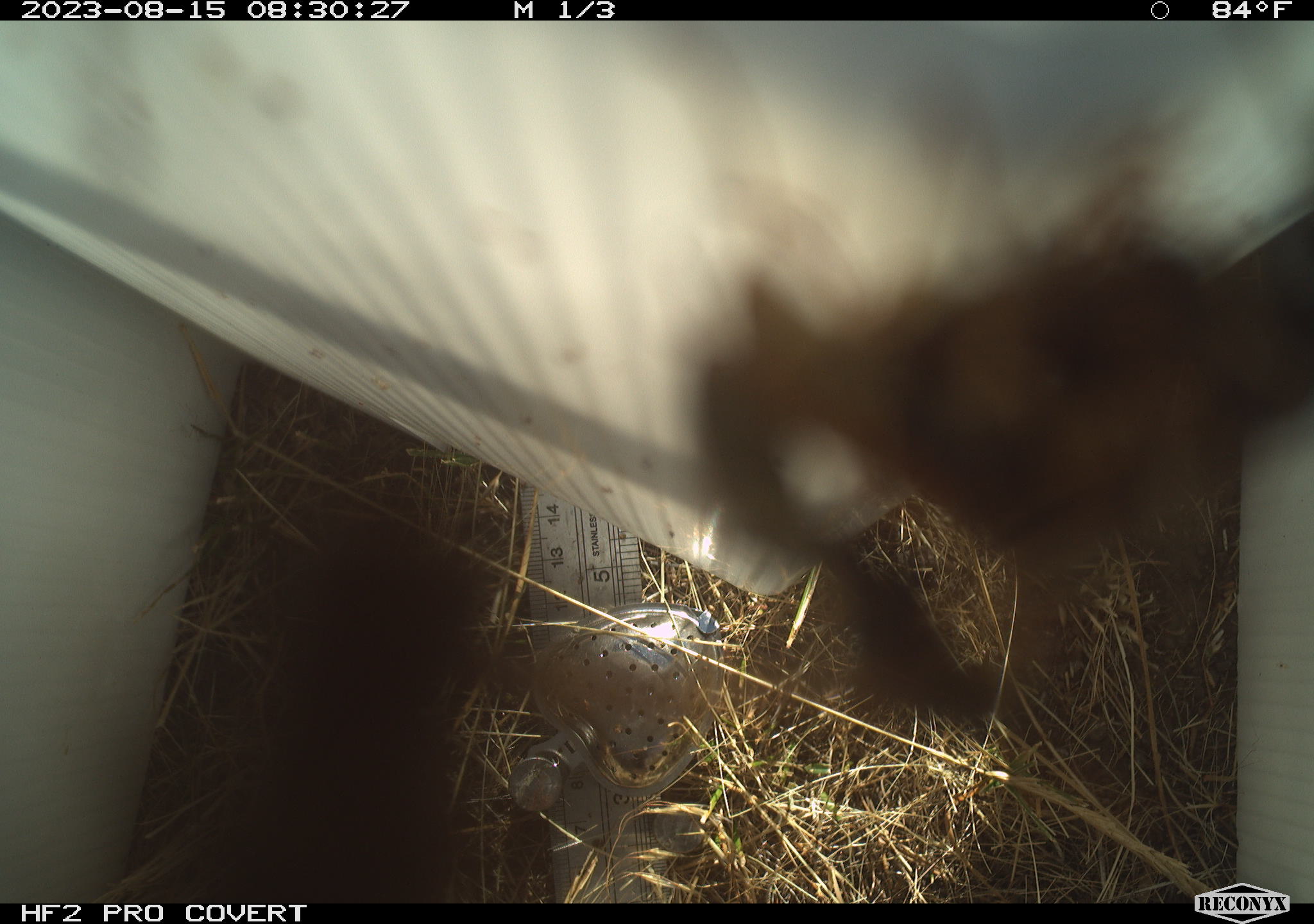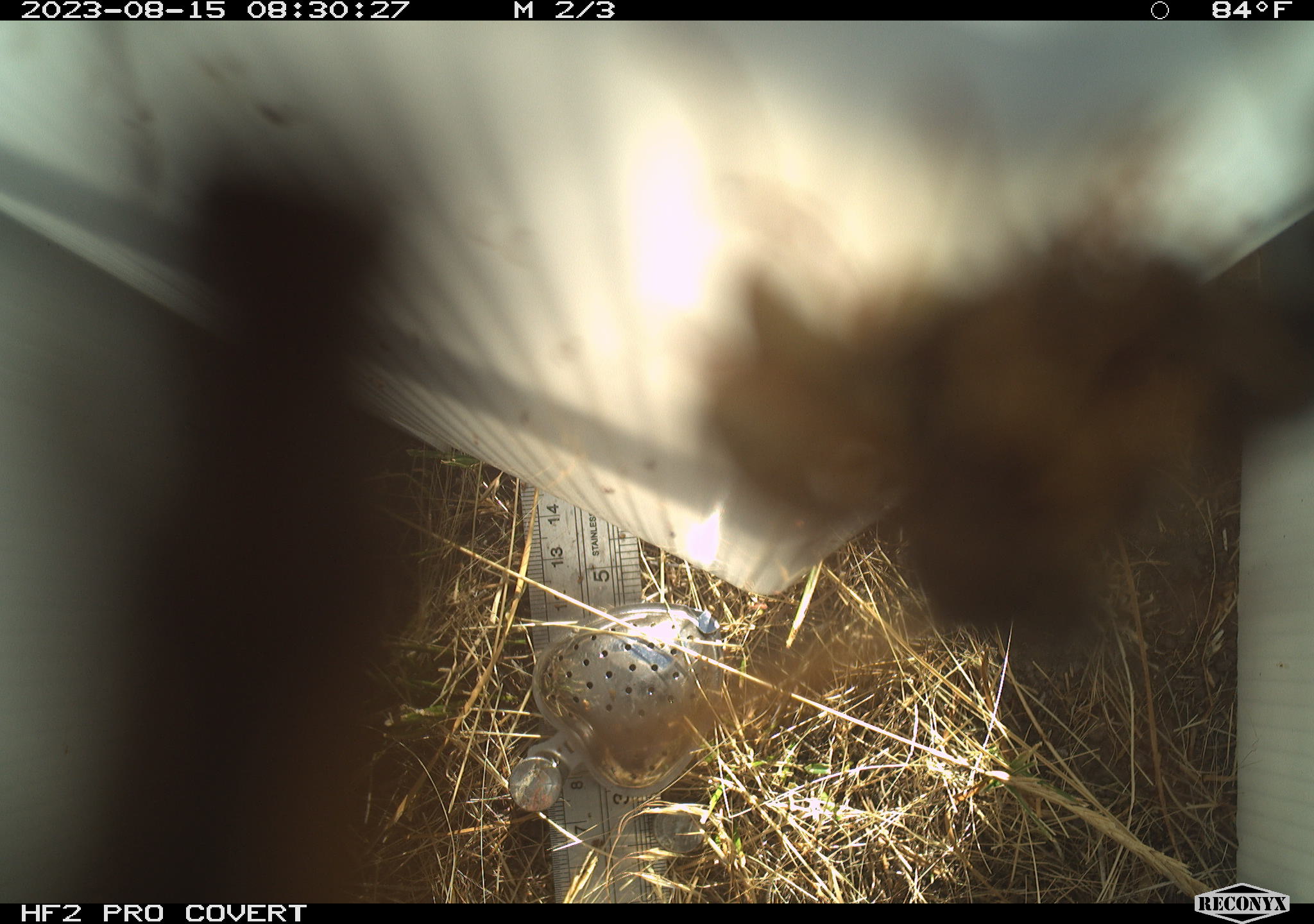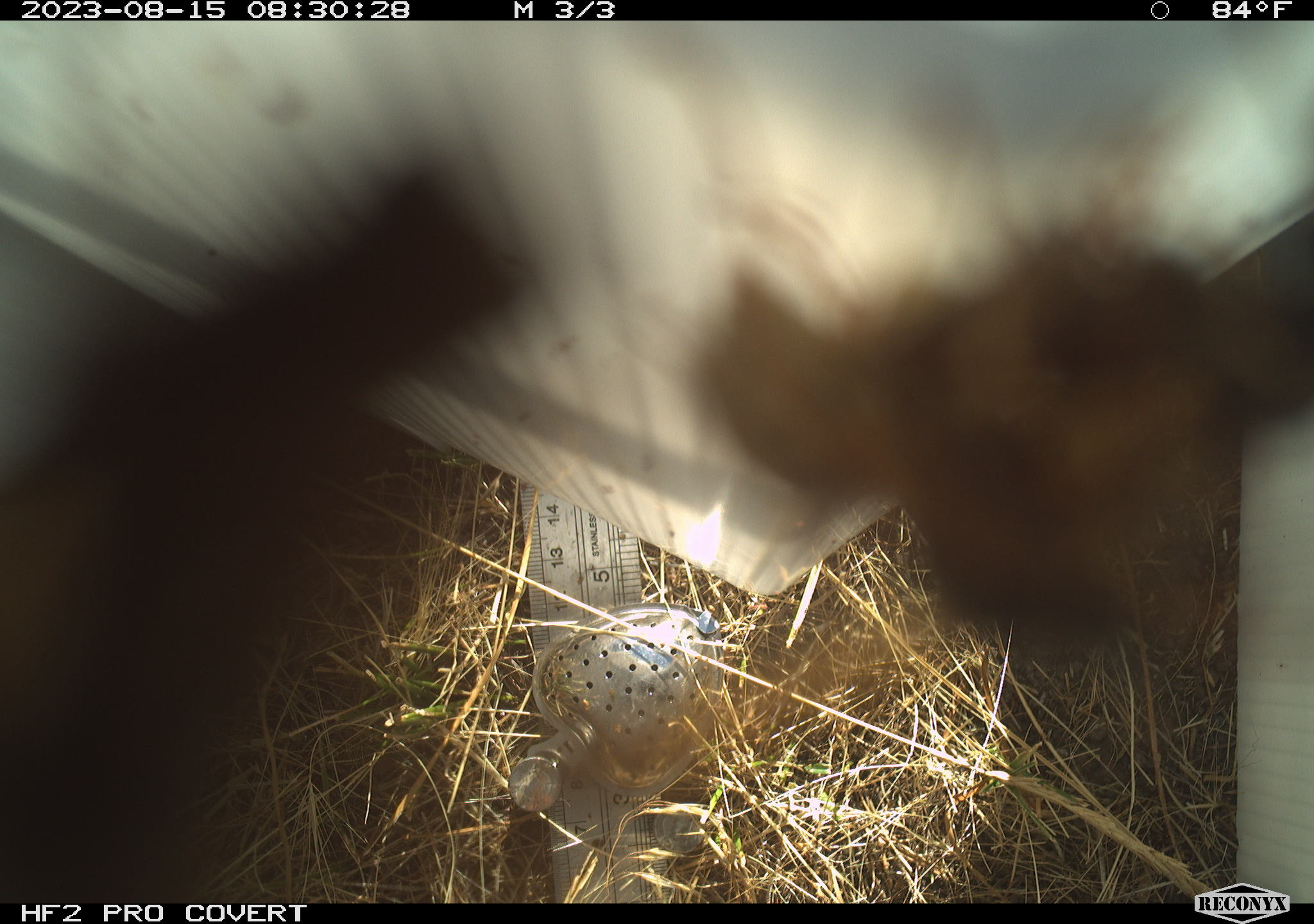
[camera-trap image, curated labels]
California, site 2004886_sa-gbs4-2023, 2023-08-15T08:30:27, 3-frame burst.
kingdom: Animalia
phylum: Arthropoda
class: Insecta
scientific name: Insecta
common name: insect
Insect (Insecta).